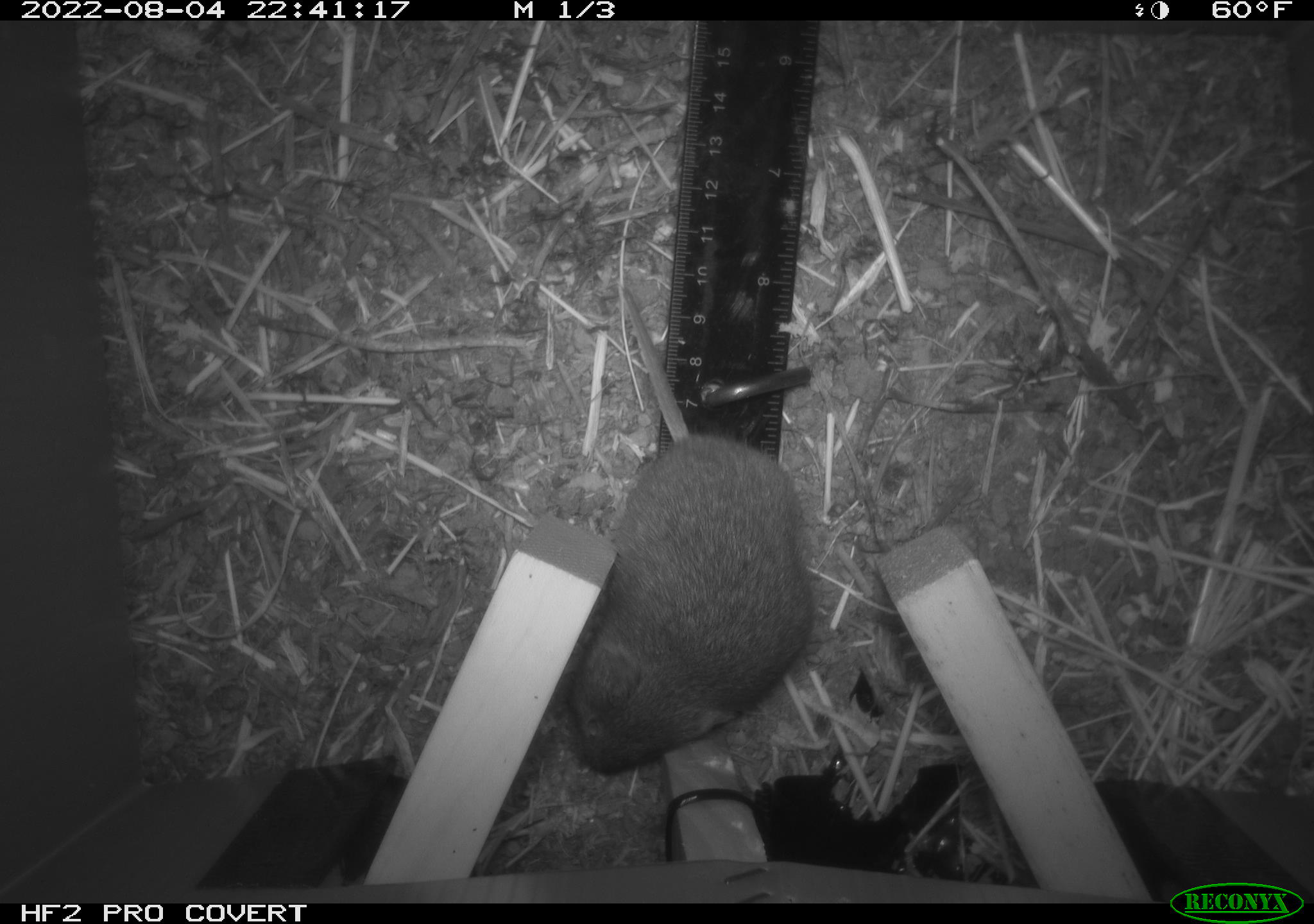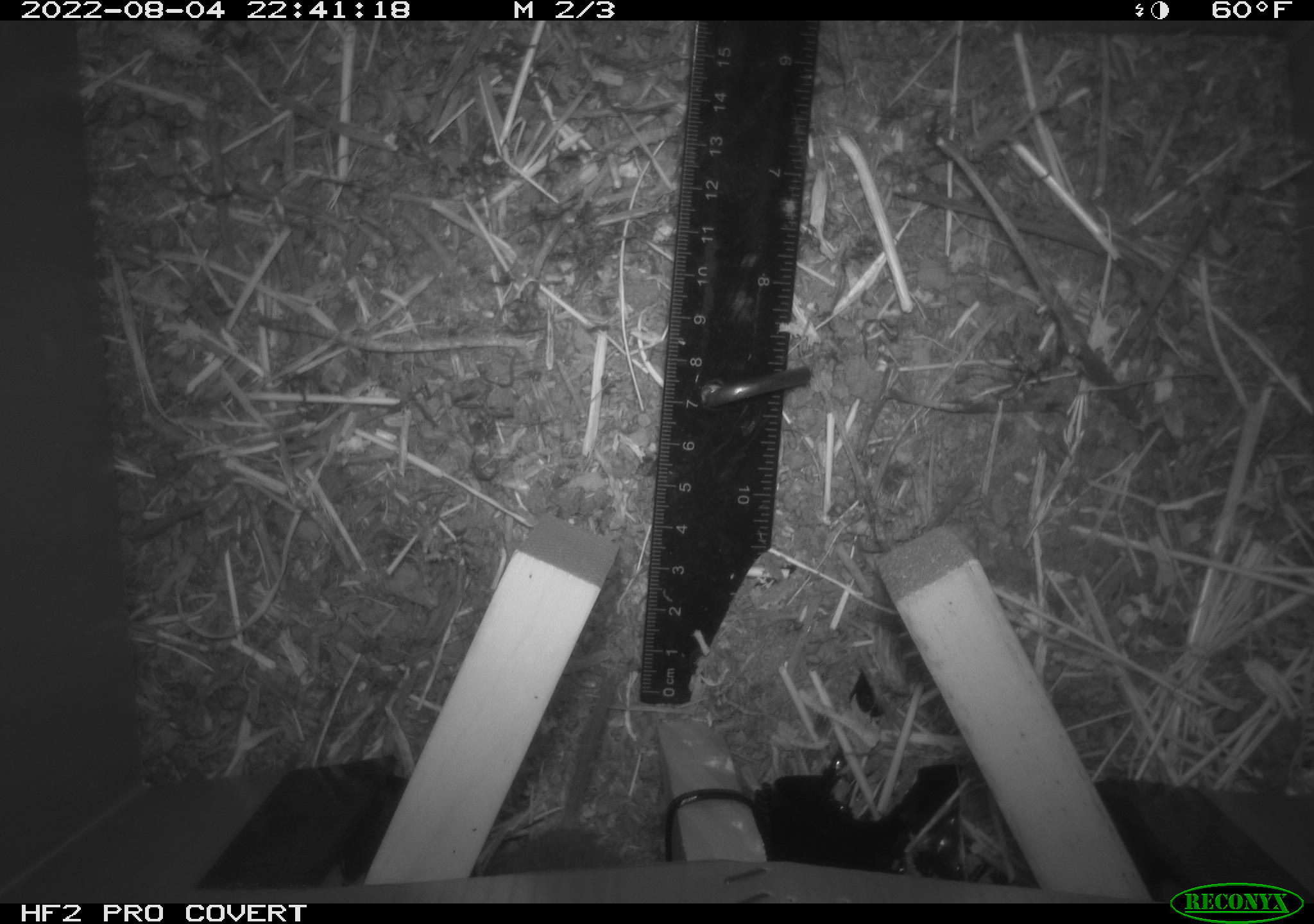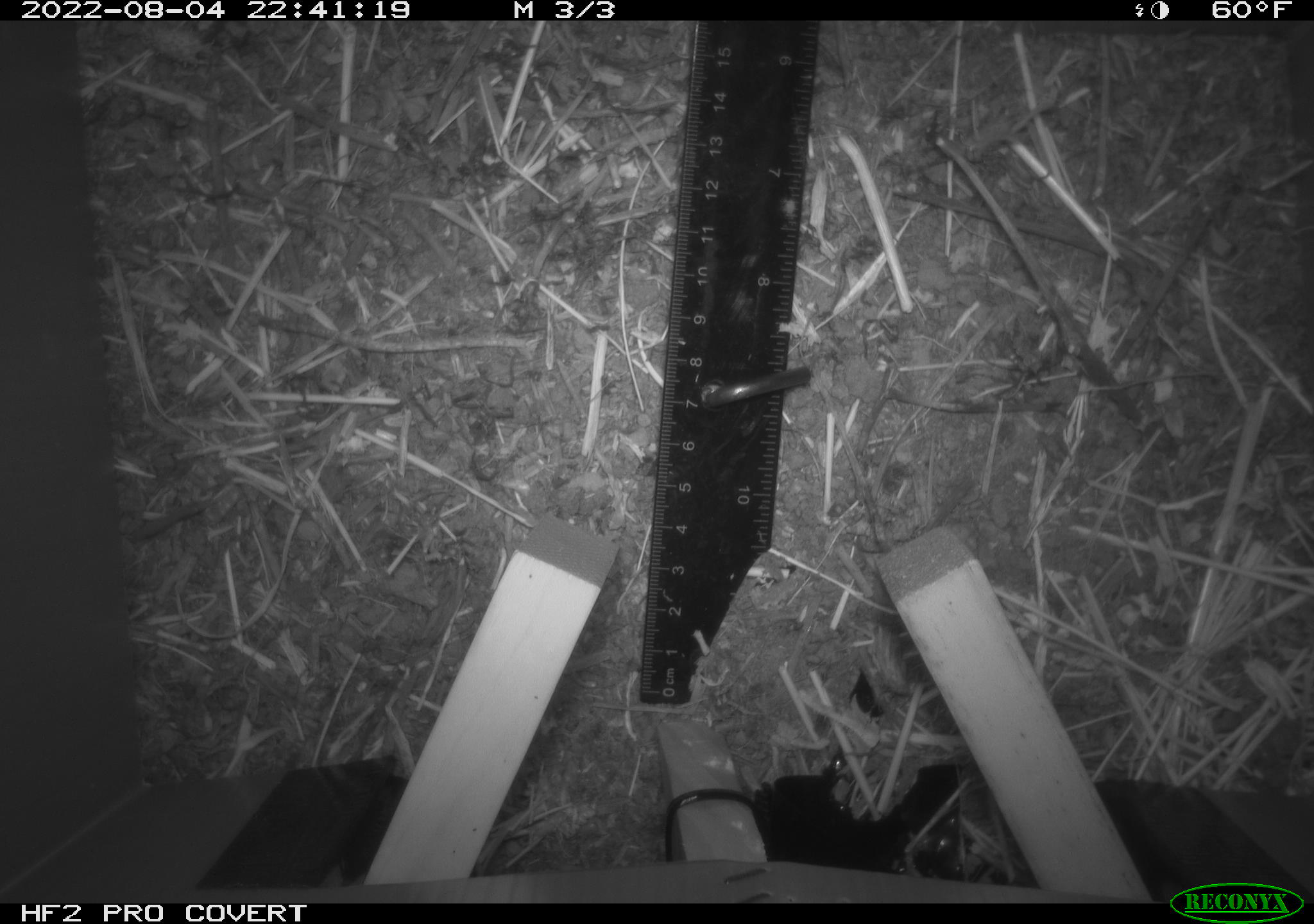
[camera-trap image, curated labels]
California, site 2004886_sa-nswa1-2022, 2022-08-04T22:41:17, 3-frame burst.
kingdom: Animalia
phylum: Chordata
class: Mammalia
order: Rodentia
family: Cricetidae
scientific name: Cricetidae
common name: hamsters, voles, lemmings, and allies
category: cricetidae family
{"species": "cricetidae family (hamsters, voles, lemmings, and allies) (Cricetidae)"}